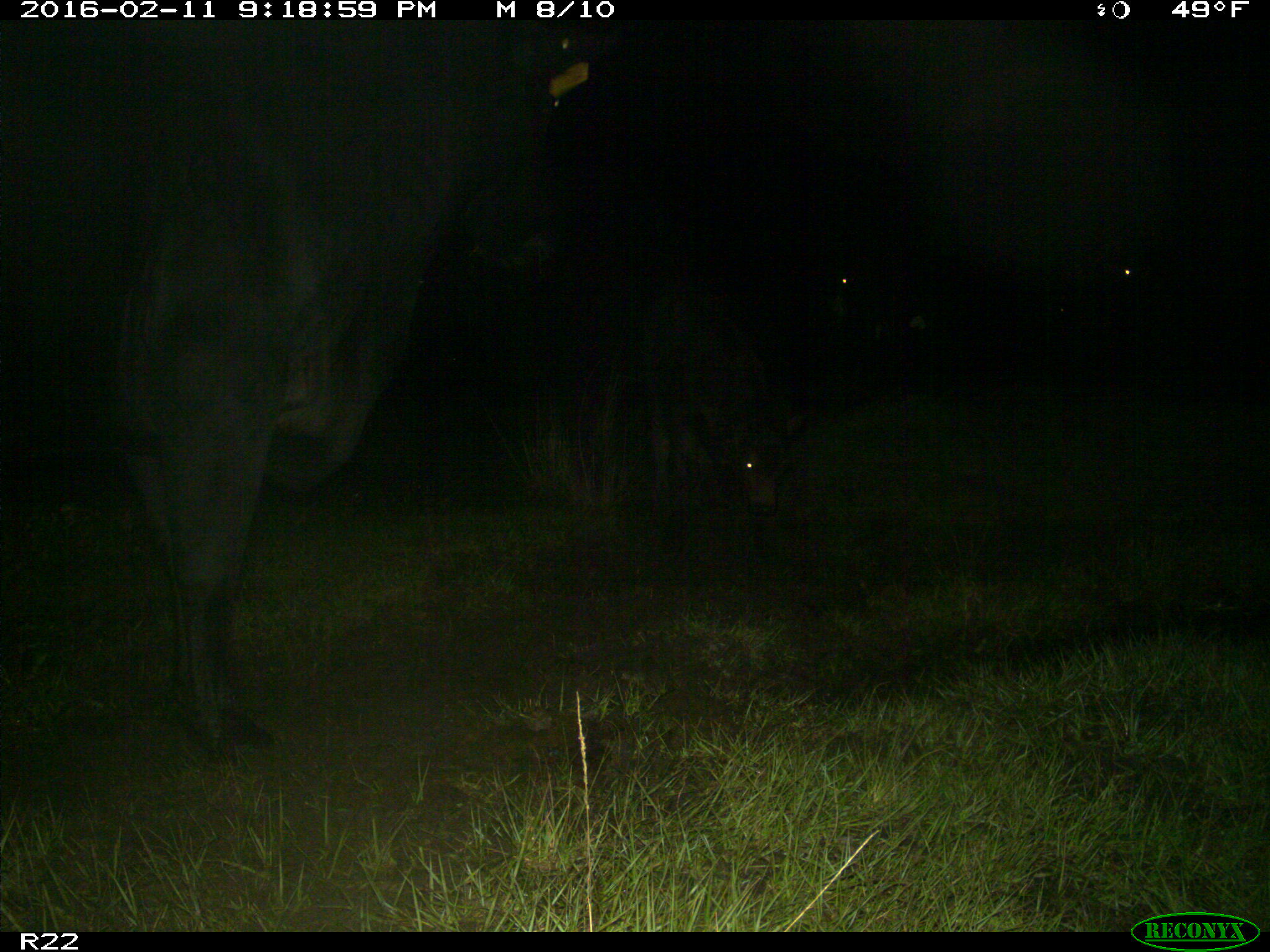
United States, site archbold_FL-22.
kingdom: Animalia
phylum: Chordata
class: Mammalia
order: Artiodactyla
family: Bovidae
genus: Bos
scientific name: Bos taurus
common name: domestic cow